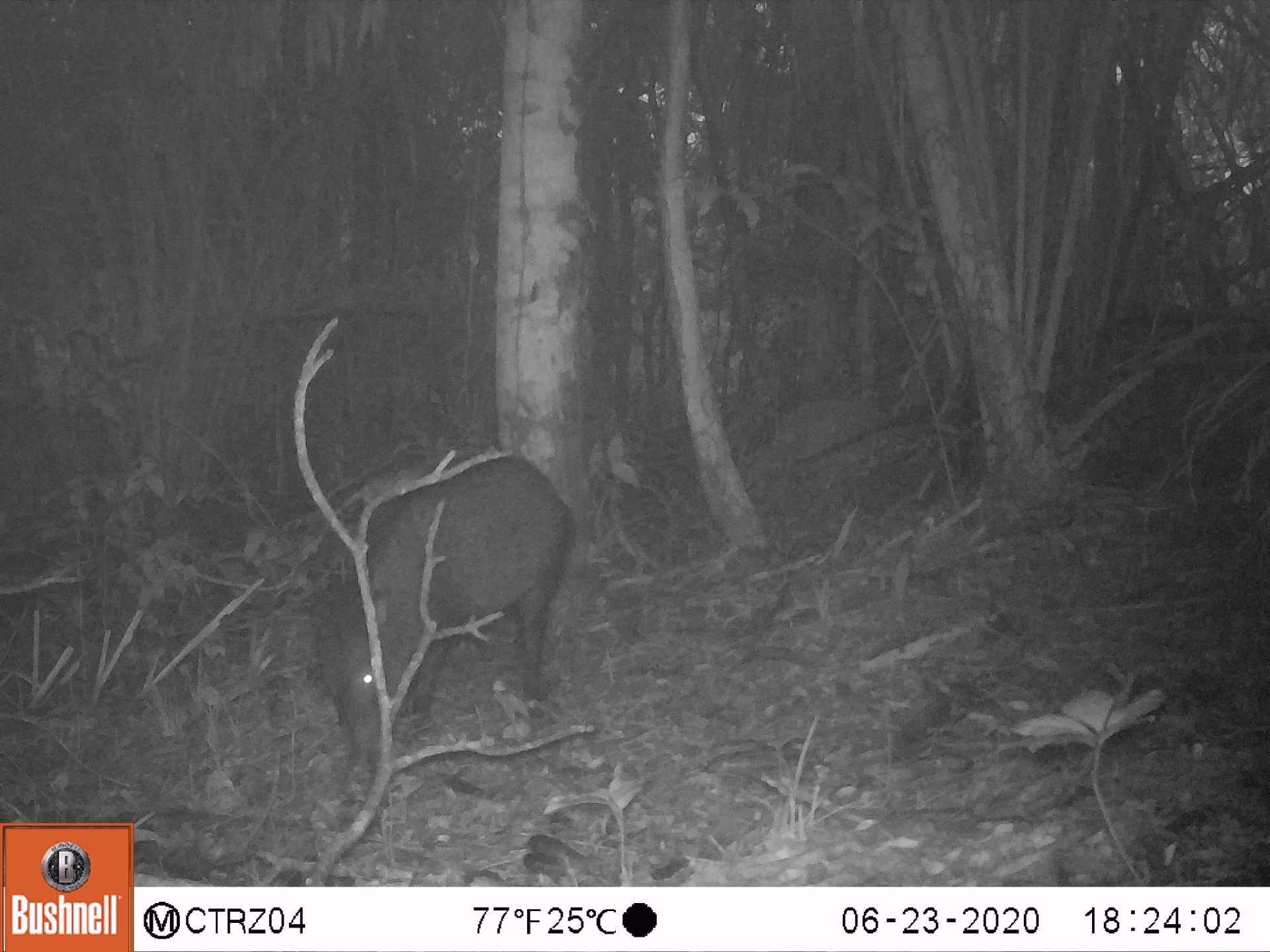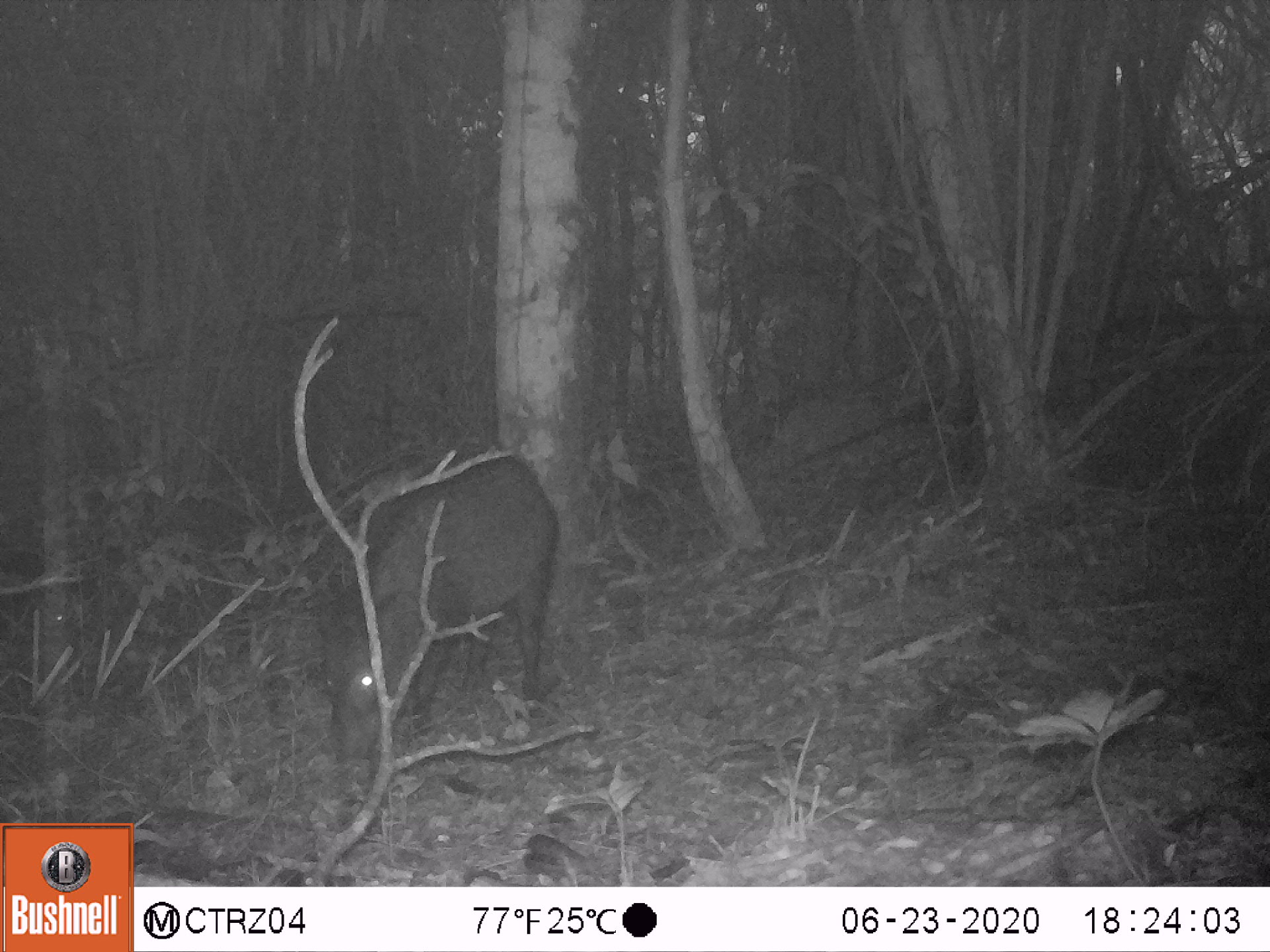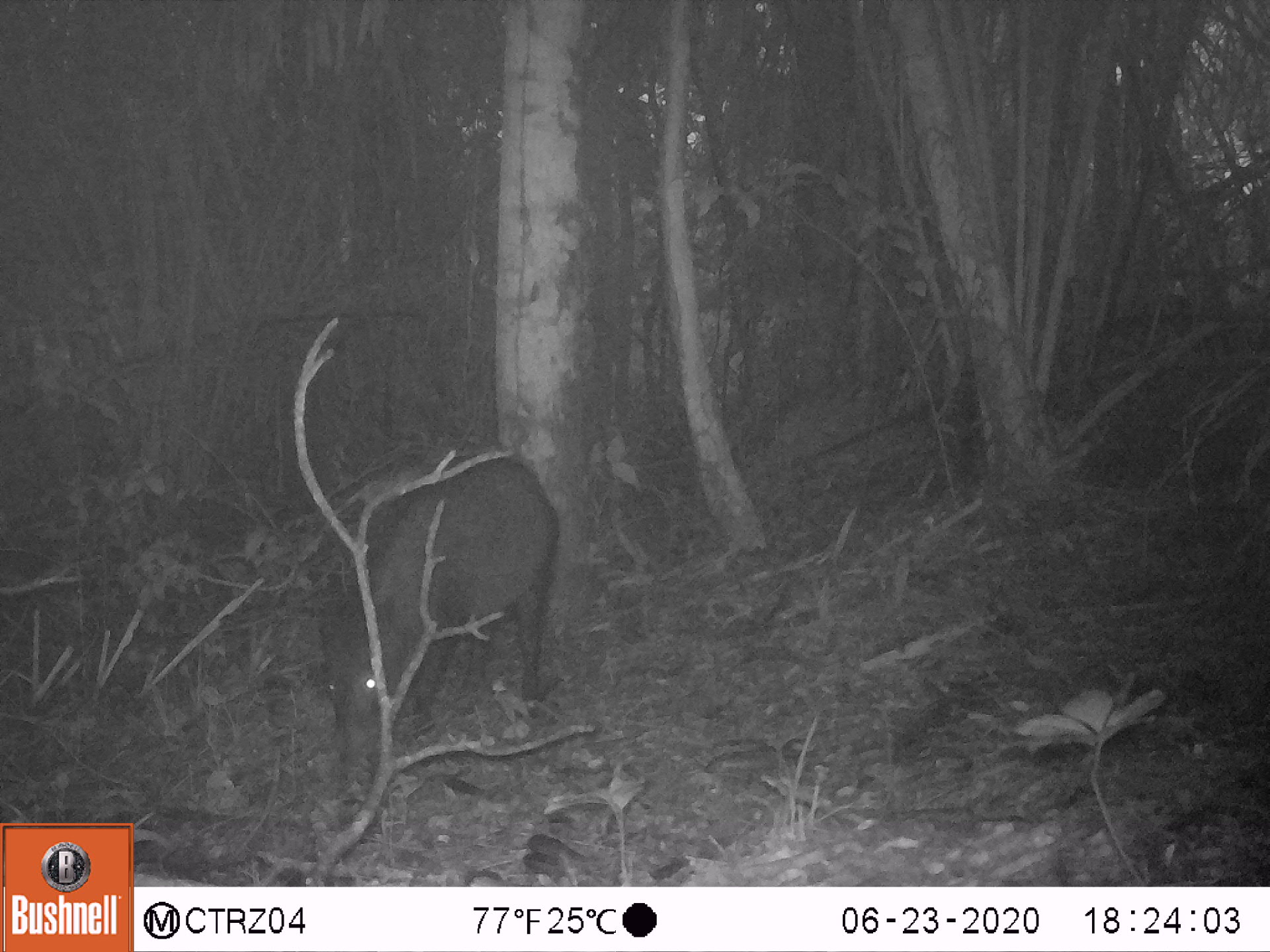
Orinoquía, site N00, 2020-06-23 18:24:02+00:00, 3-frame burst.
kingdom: Animalia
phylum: Chordata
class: Mammalia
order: Artiodactyla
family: Tayassuidae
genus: Pecari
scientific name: Pecari tajacu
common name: collared peccary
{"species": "collared peccary (Pecari tajacu)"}